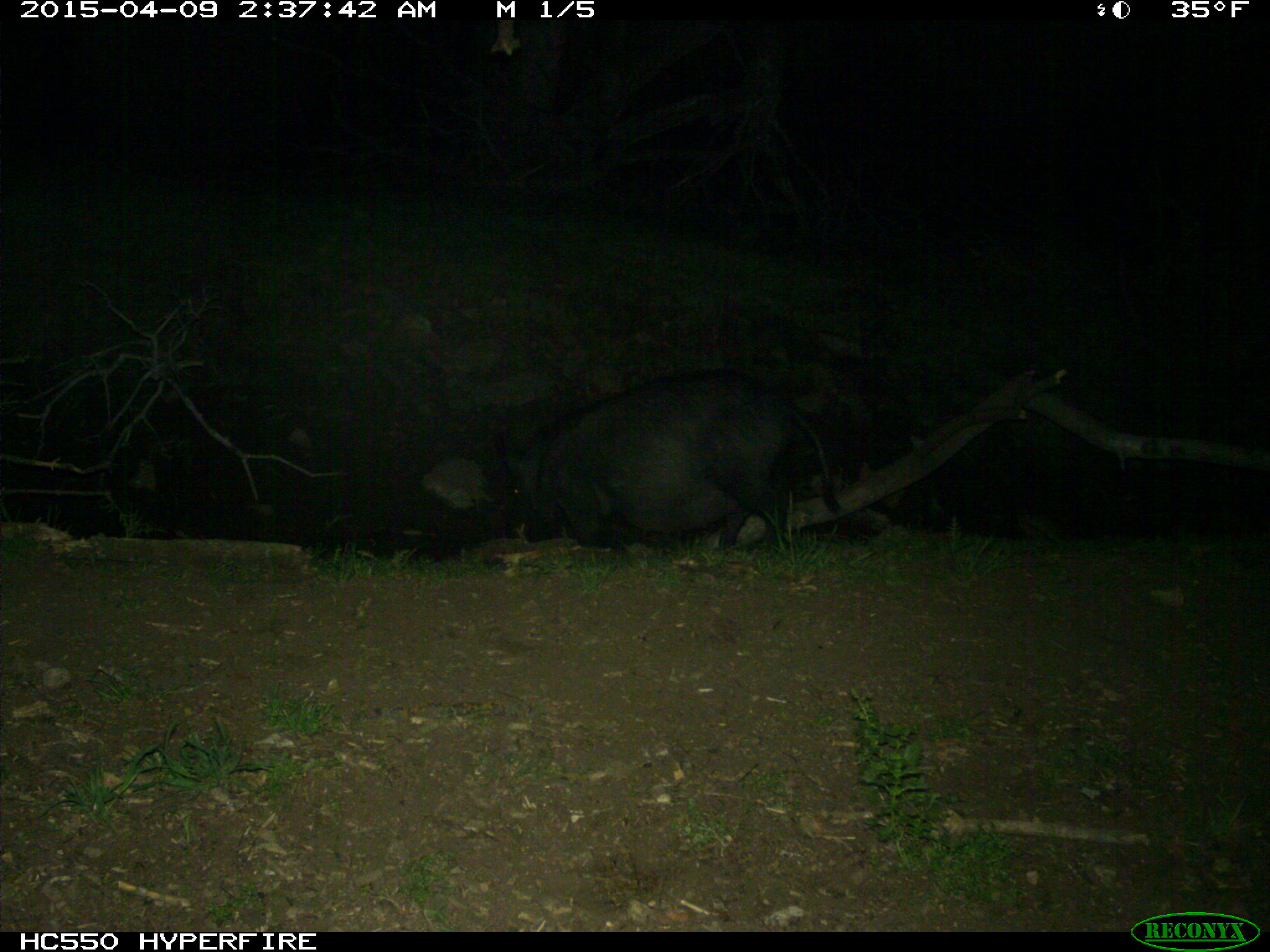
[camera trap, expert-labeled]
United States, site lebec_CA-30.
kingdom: Animalia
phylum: Chordata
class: Mammalia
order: Artiodactyla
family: Suidae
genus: Sus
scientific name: Sus scrofa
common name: wild boar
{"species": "Sus scrofa (wild boar)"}